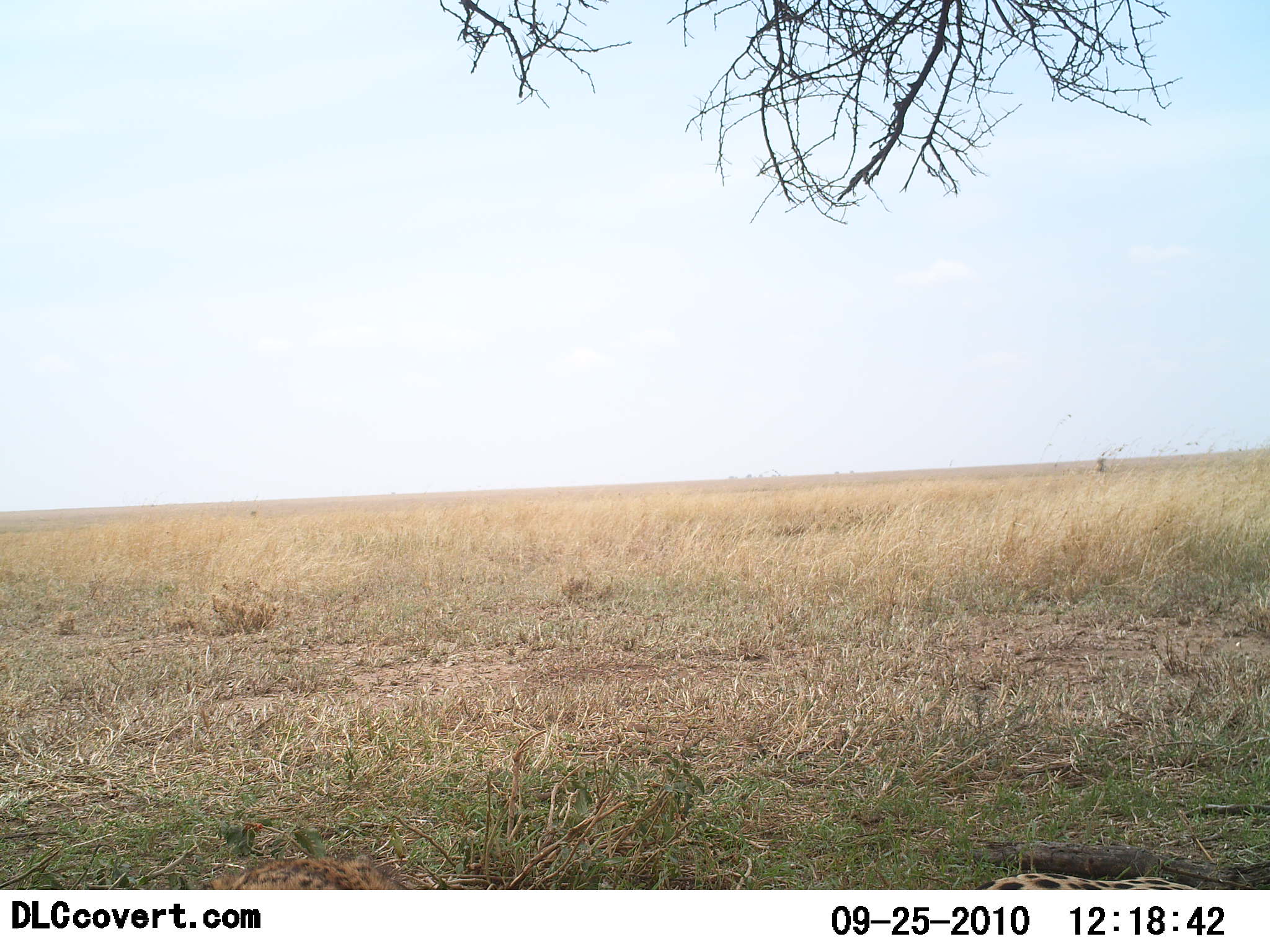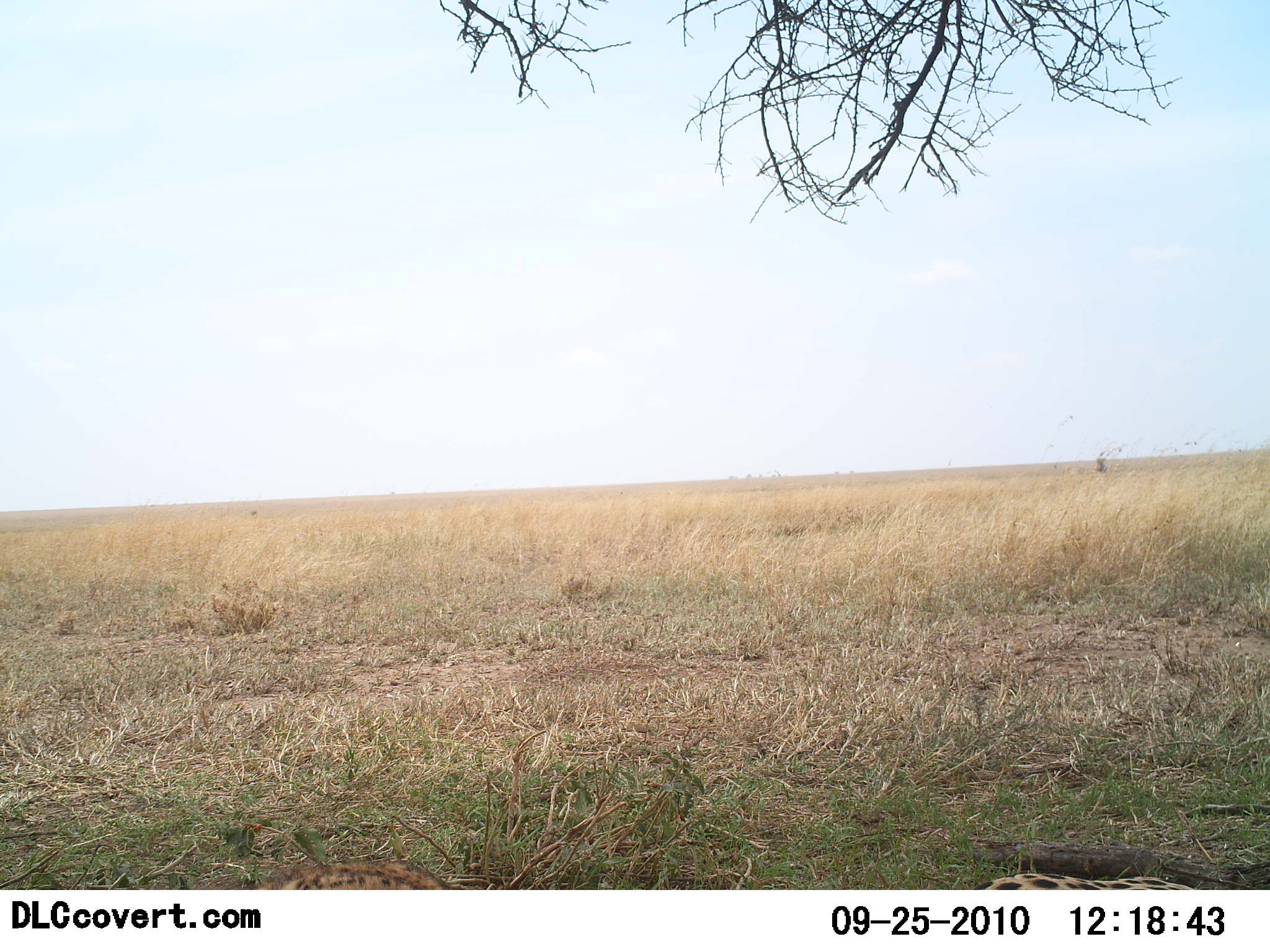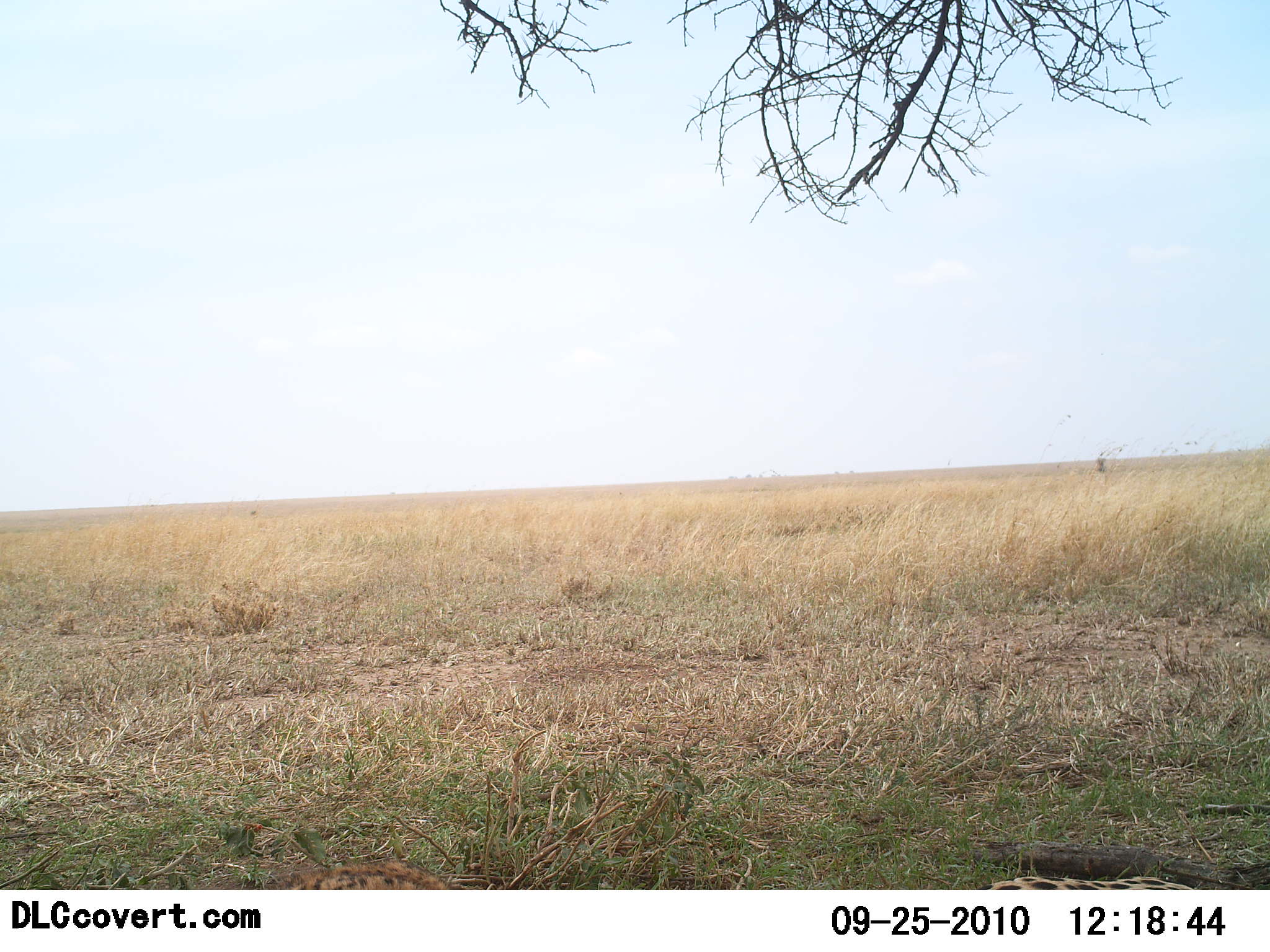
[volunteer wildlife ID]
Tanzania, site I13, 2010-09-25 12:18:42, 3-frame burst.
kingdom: Animalia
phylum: Chordata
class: Mammalia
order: Carnivora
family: Felidae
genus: Acinonyx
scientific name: Acinonyx jubatus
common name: cheetah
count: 2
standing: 0%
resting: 100%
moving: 8%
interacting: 0%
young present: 25%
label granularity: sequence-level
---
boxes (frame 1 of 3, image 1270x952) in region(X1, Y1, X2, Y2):
animal: region(974, 860, 1206, 891)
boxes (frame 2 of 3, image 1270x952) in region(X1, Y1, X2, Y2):
animal: region(969, 863, 1200, 890)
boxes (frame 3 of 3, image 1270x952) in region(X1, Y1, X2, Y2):
animal: region(984, 860, 1195, 892)